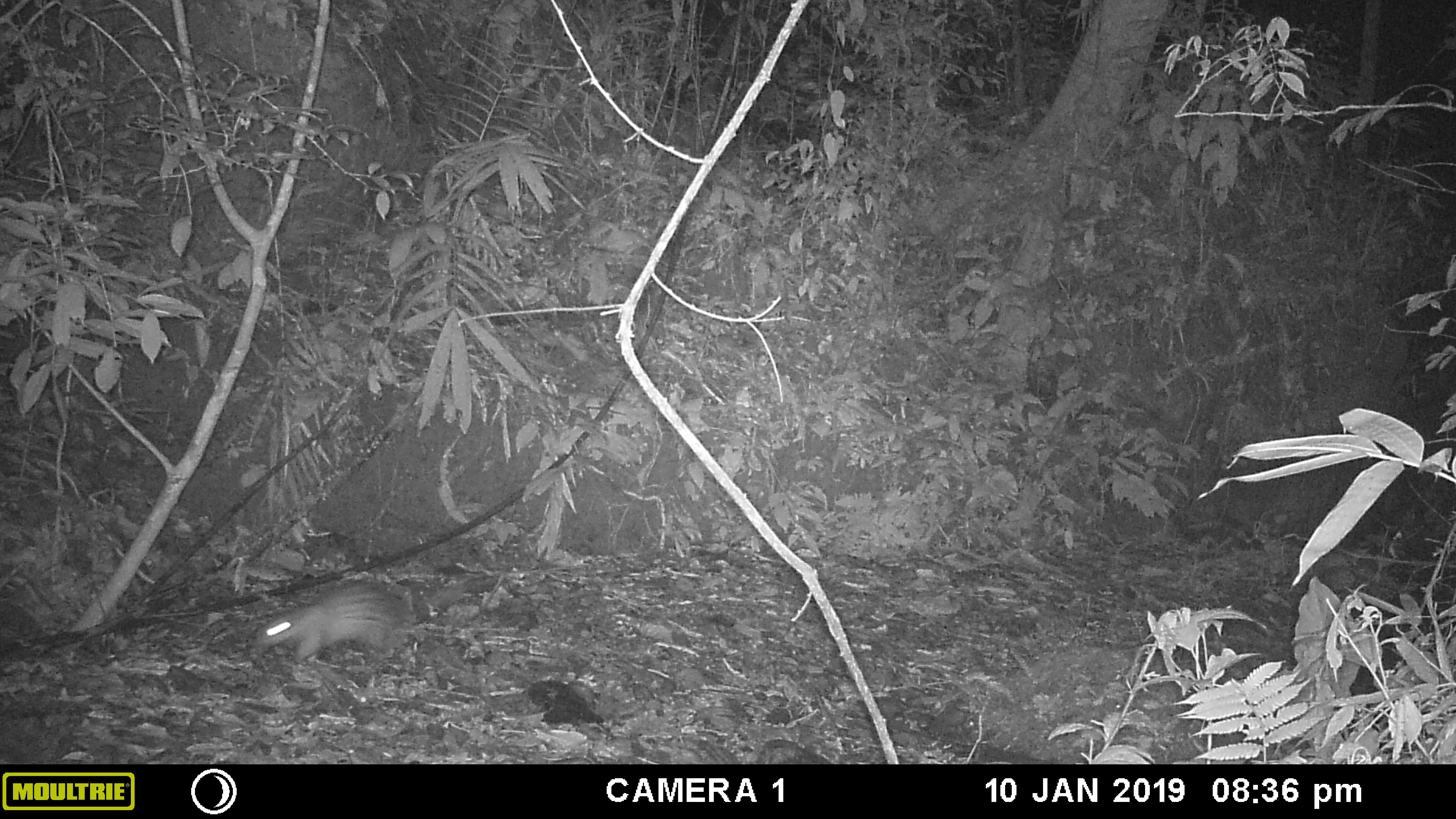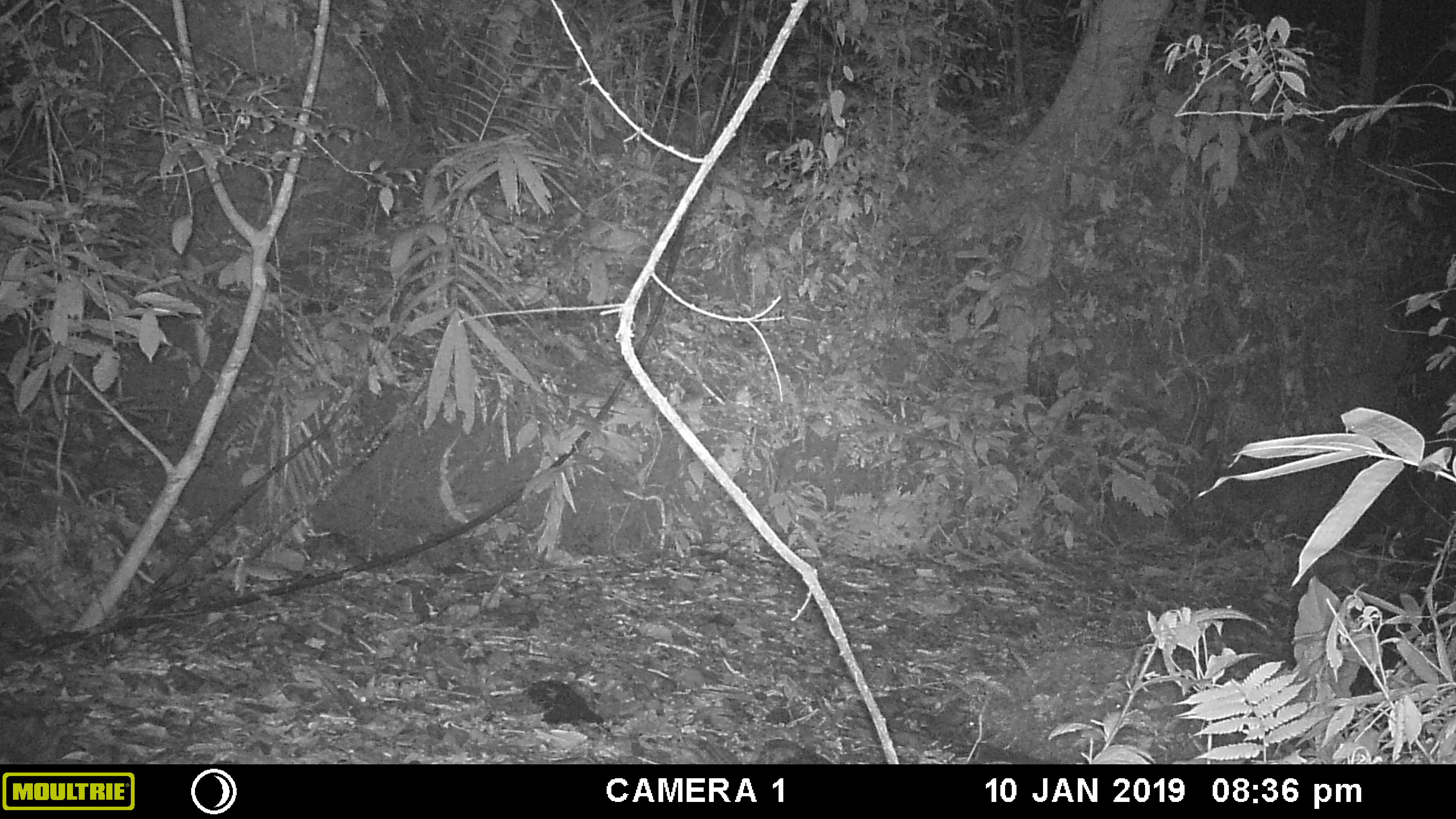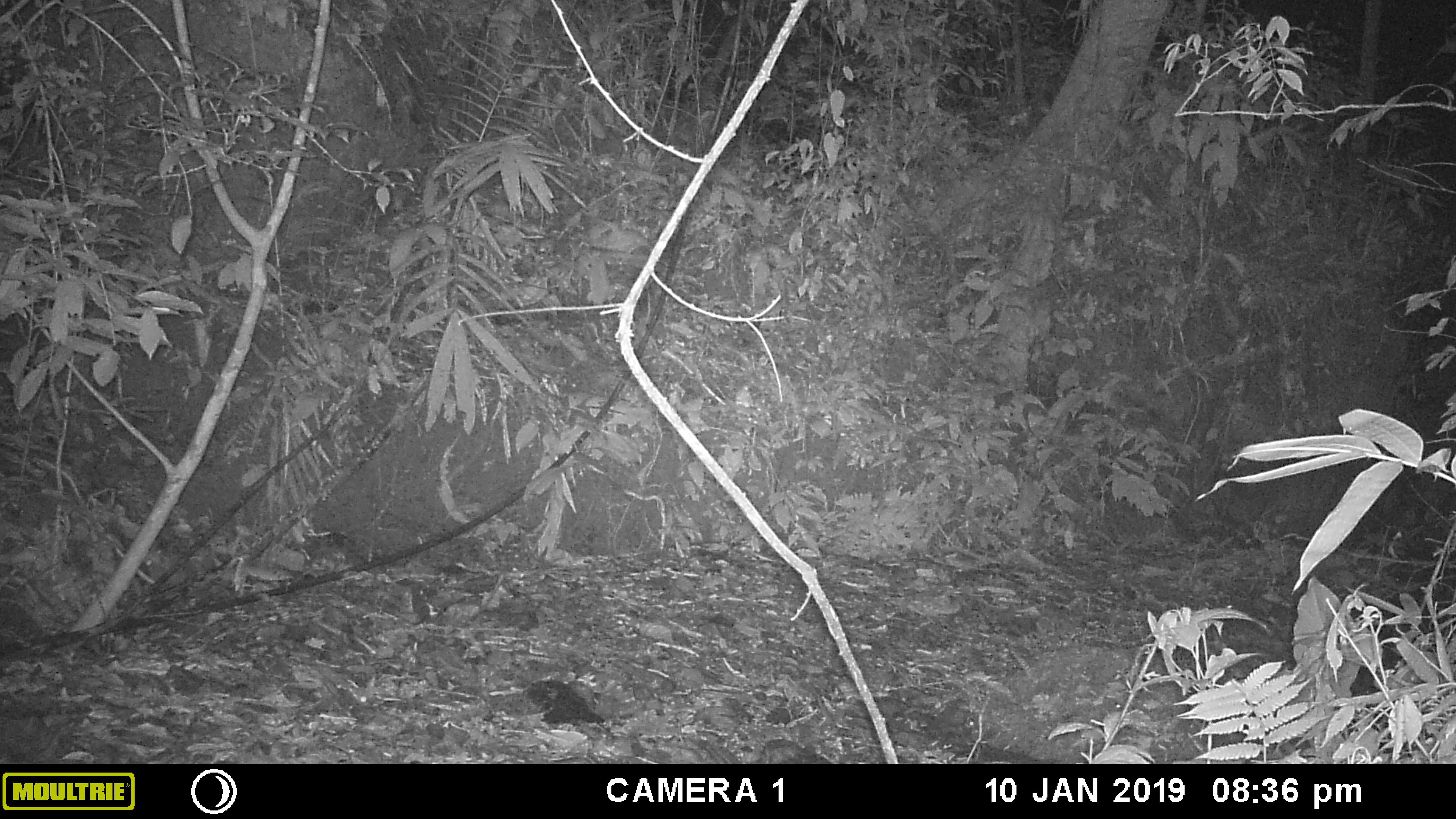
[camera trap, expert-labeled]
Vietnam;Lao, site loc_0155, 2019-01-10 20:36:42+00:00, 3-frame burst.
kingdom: Animalia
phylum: Chordata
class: Mammalia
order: Rodentia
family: Hystricidae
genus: Atherurus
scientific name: Atherurus macrourus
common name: asiatic brush-tailed porcupine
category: asiatic brush tailed porcupine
Asiatic brush tailed porcupine (asiatic brush-tailed porcupine) (Atherurus macrourus). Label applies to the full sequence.